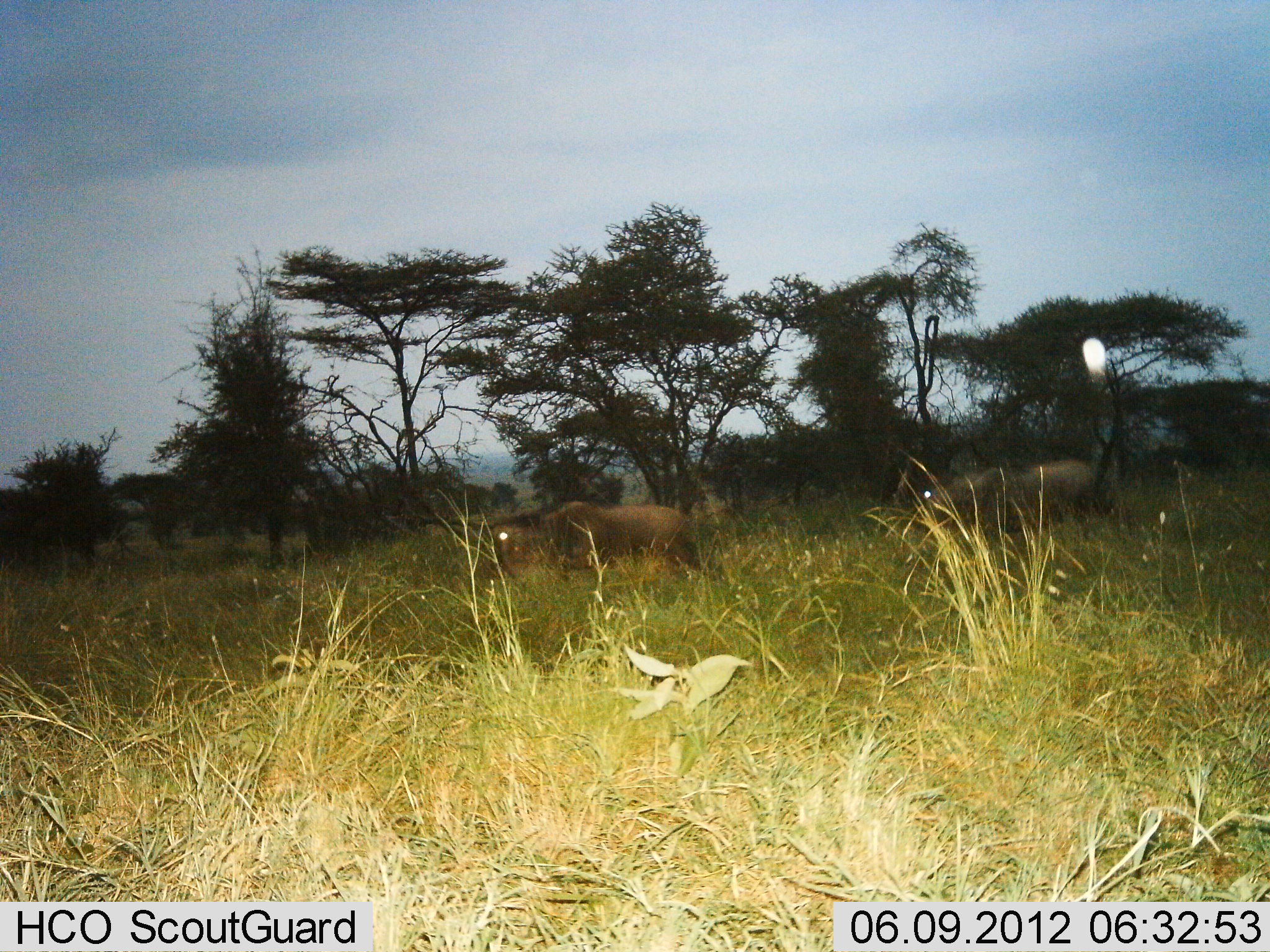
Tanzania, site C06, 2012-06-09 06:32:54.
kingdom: Animalia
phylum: Chordata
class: Mammalia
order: Artiodactyla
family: Bovidae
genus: Connochaetes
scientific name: Connochaetes taurinus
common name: blue wildebeest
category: wildebeest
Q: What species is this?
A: Wildebeest (blue wildebeest) (Connochaetes taurinus).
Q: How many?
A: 2.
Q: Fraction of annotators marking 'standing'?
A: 0%.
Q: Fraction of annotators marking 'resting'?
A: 0%.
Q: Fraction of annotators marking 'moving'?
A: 100%.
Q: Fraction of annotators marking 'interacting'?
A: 0%.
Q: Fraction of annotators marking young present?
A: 0%.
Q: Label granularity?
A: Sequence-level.